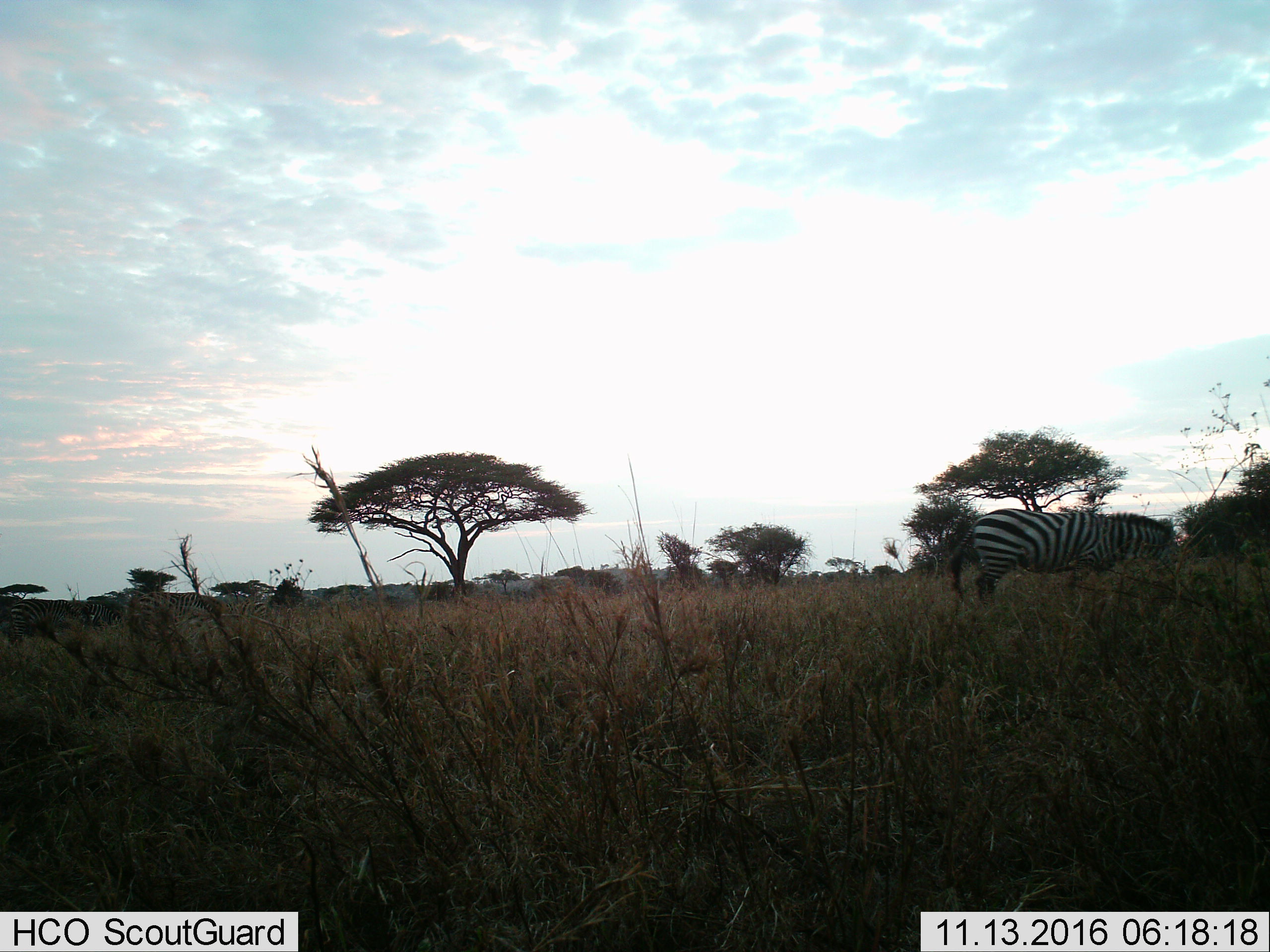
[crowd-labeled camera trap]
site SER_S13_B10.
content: unidentified animal